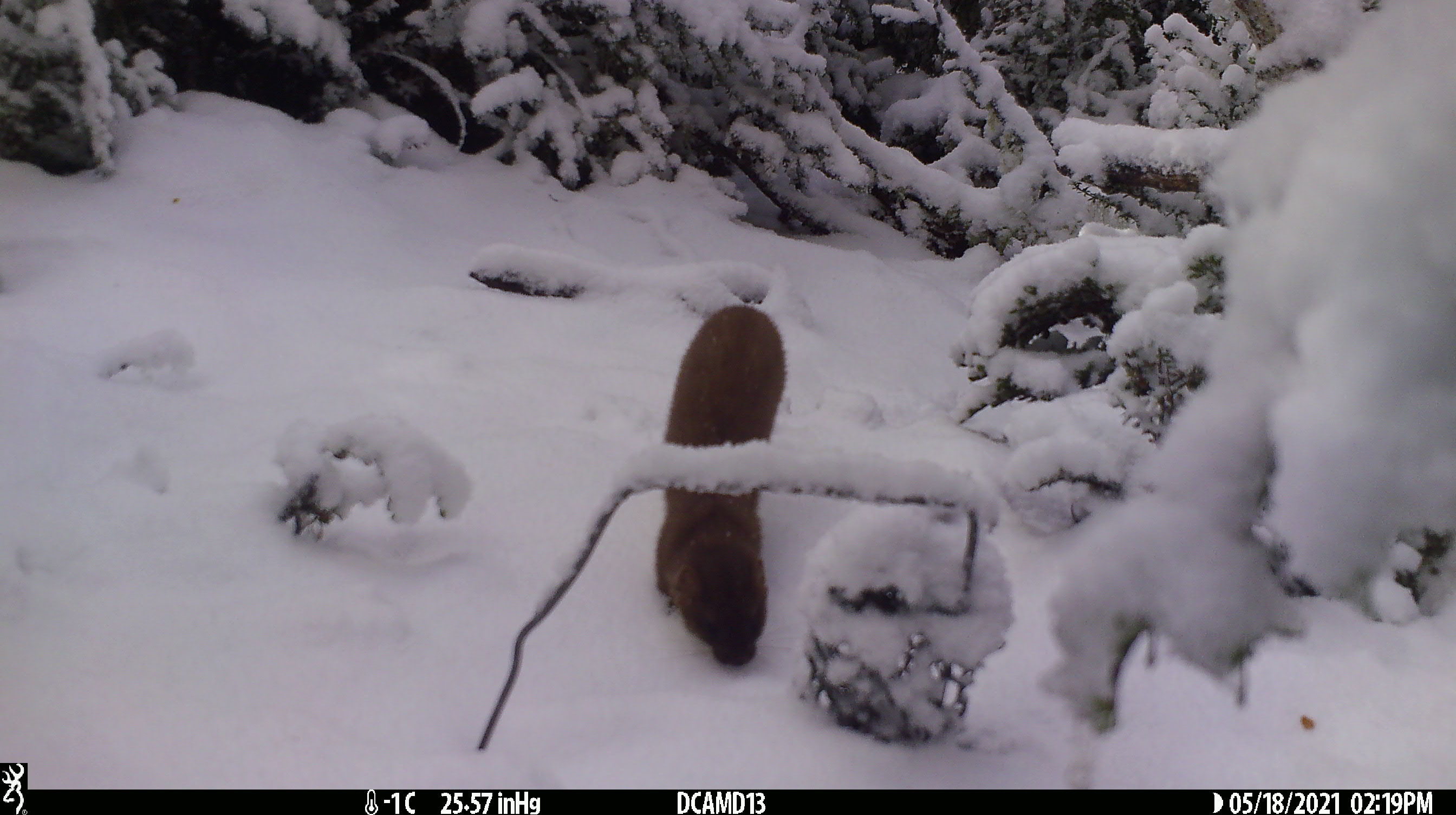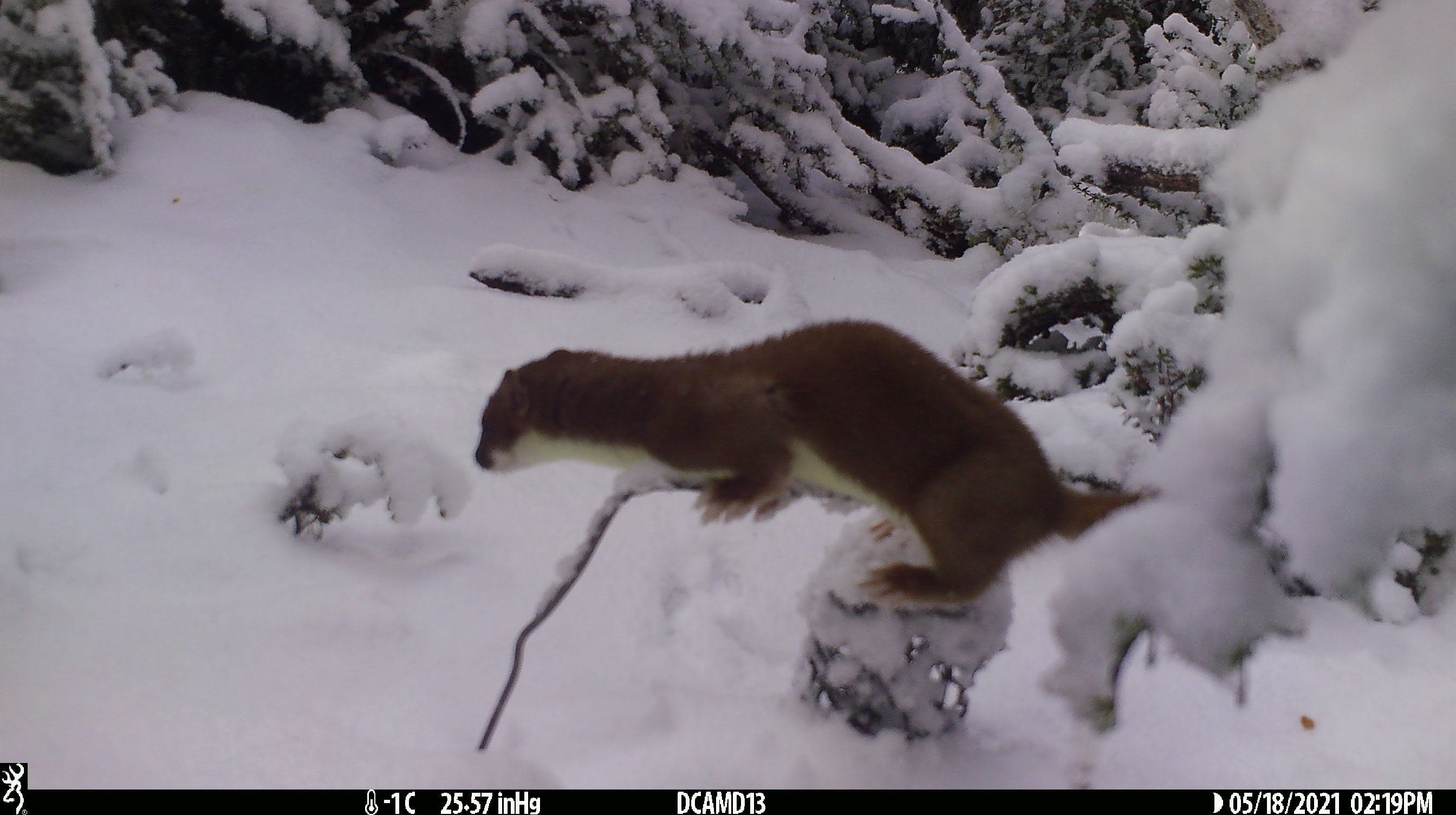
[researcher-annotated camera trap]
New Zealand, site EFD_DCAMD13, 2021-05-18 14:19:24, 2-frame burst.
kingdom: Animalia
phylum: Chordata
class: Mammalia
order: Carnivora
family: Mustelidae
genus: Mustela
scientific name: Mustela erminea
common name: stoat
Stoat (Mustela erminea).